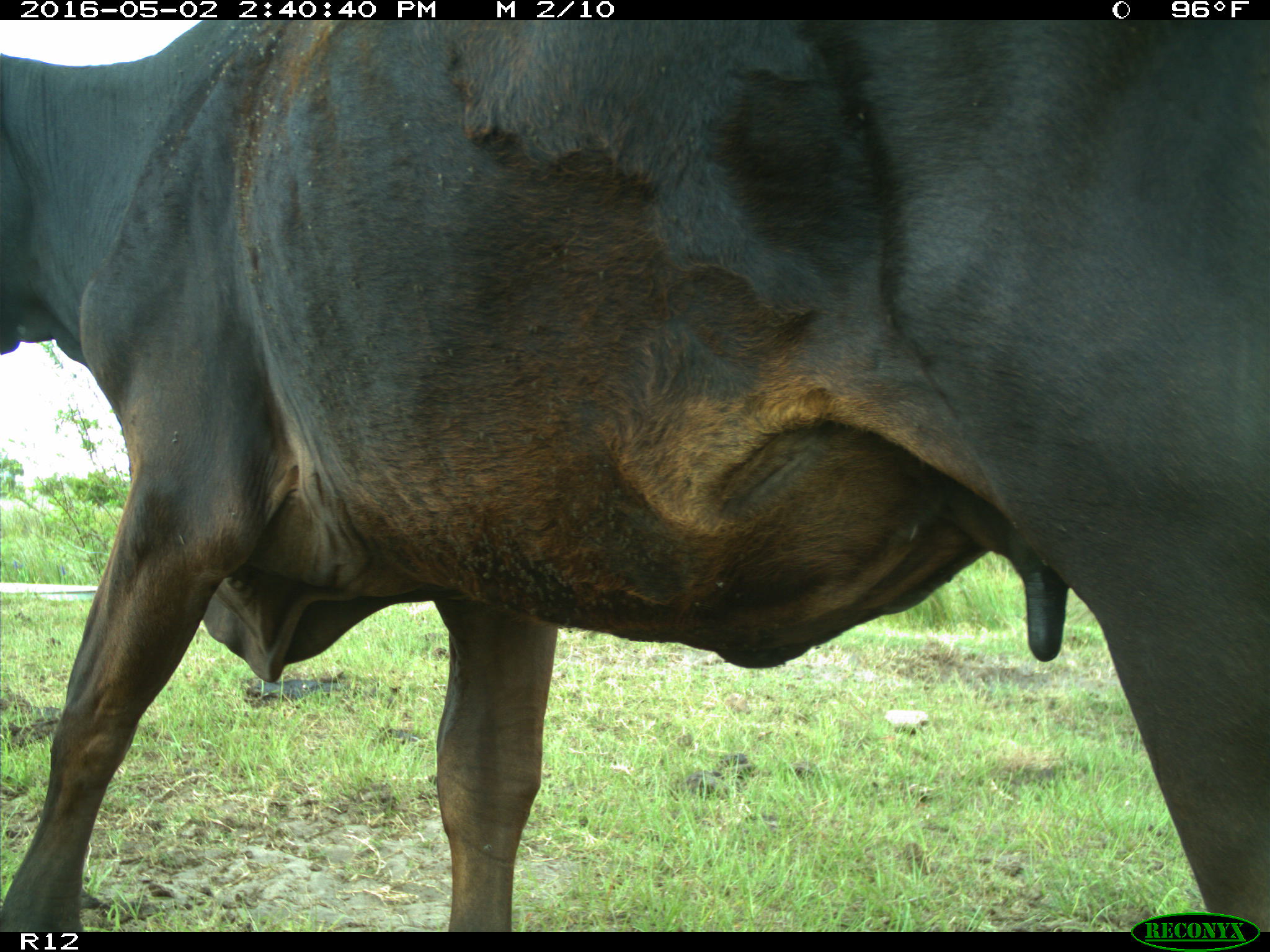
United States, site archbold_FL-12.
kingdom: Animalia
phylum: Chordata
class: Mammalia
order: Artiodactyla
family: Bovidae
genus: Bos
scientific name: Bos taurus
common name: domestic cow